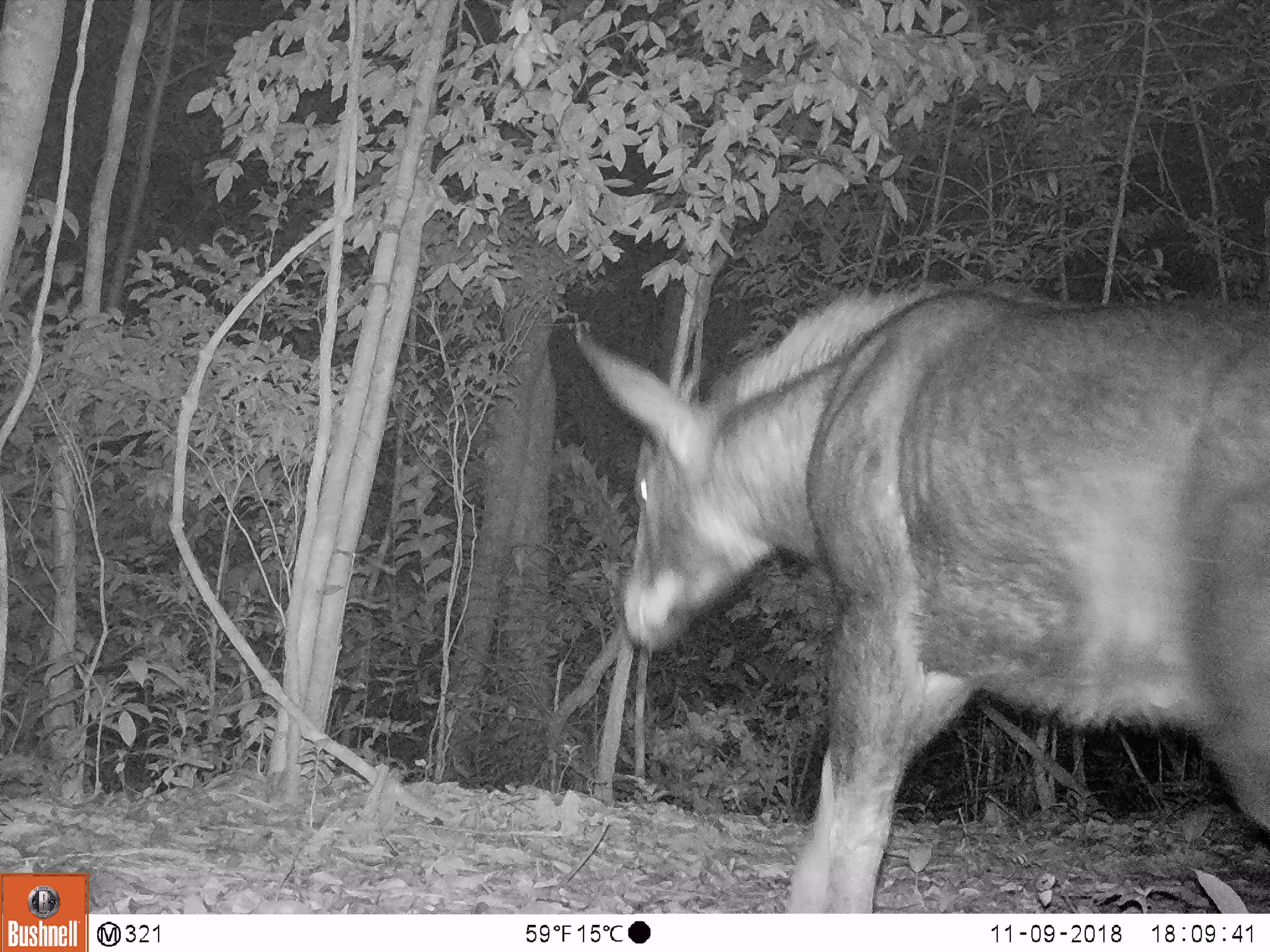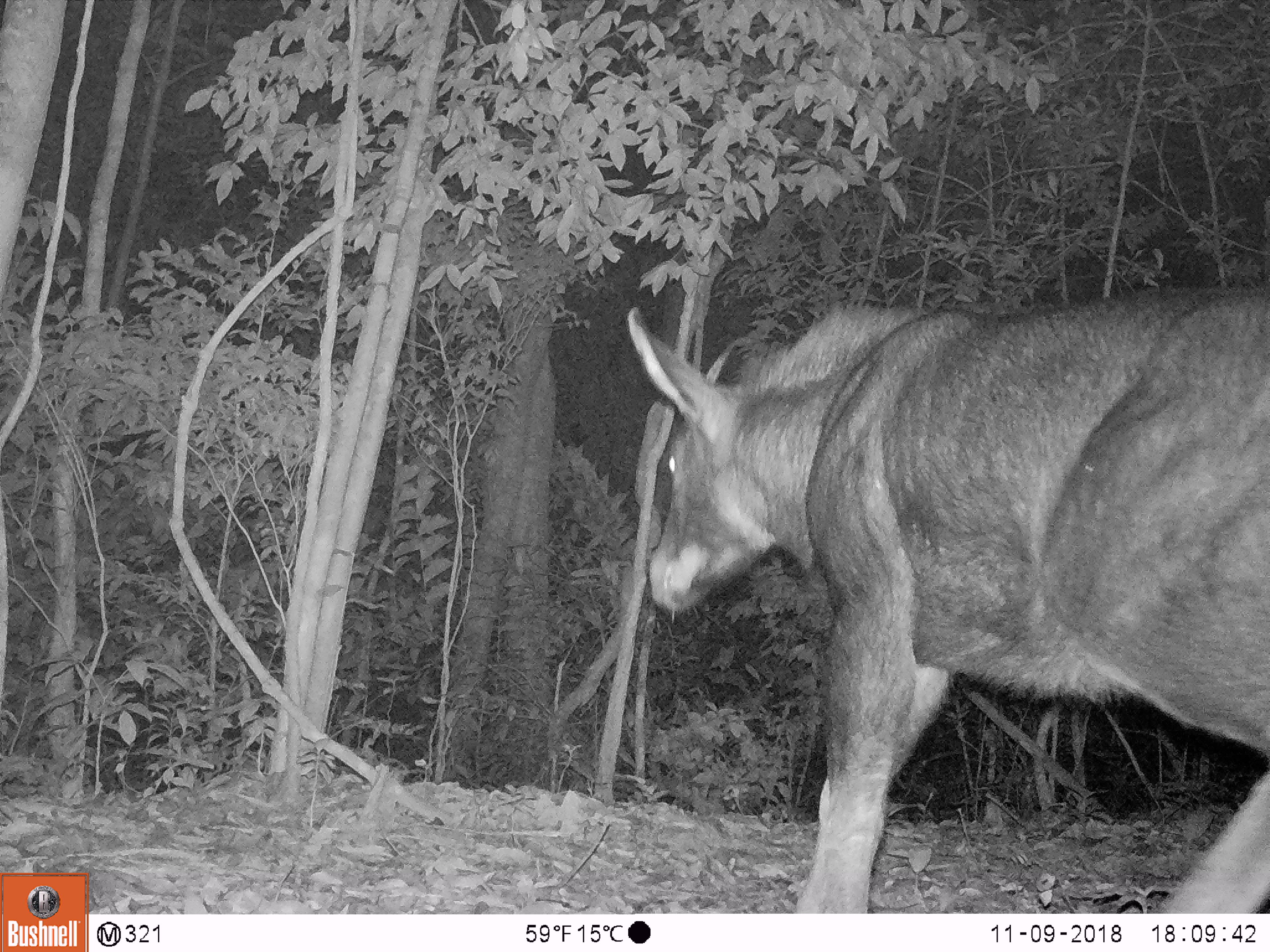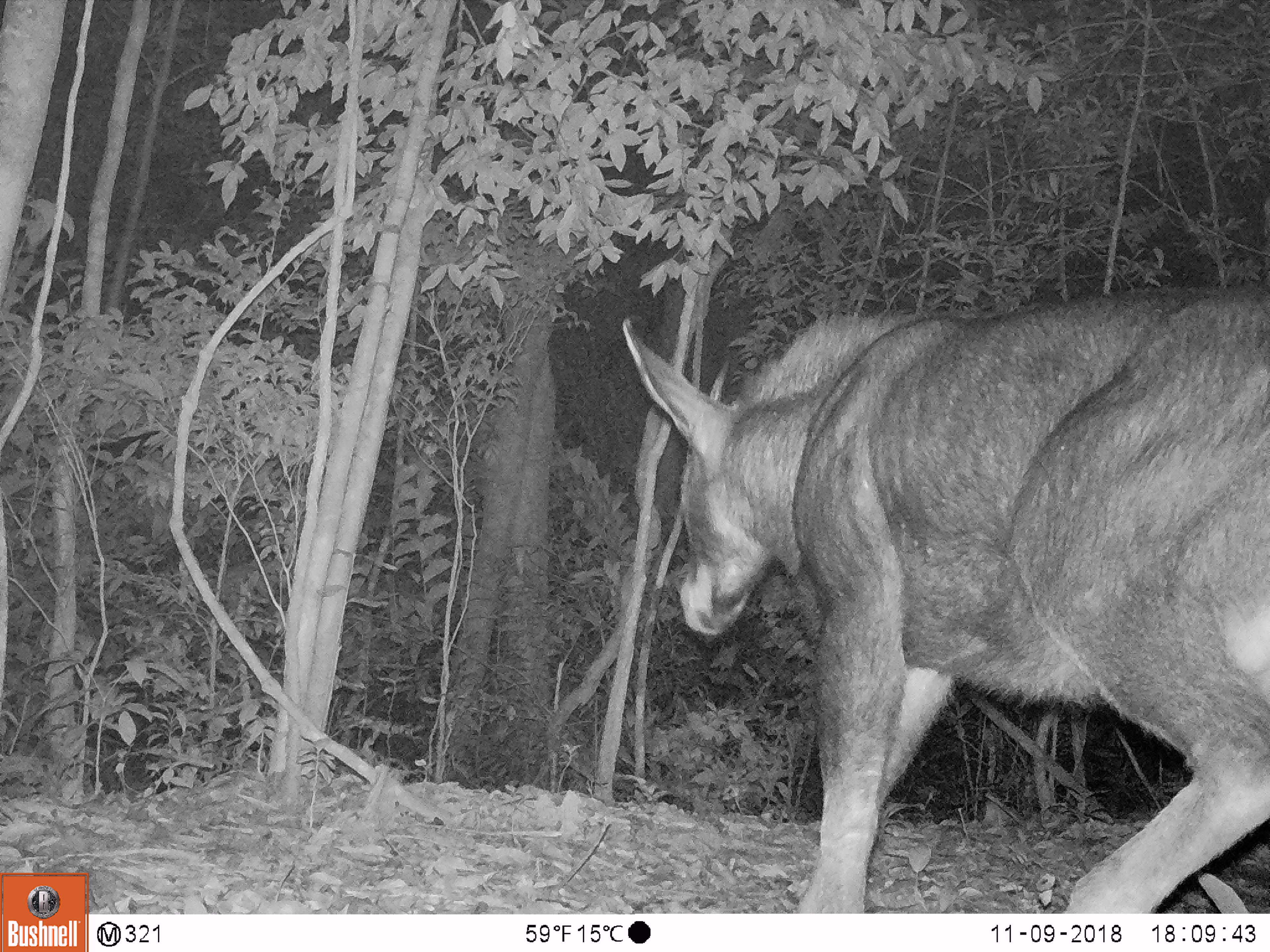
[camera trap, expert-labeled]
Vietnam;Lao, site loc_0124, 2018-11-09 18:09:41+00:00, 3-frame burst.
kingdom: Animalia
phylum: Chordata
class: Mammalia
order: Artiodactyla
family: Bovidae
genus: Capricornis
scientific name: Capricornis sumatraensis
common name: chinese serow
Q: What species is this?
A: Chinese serow (Capricornis sumatraensis).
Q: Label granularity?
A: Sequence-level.